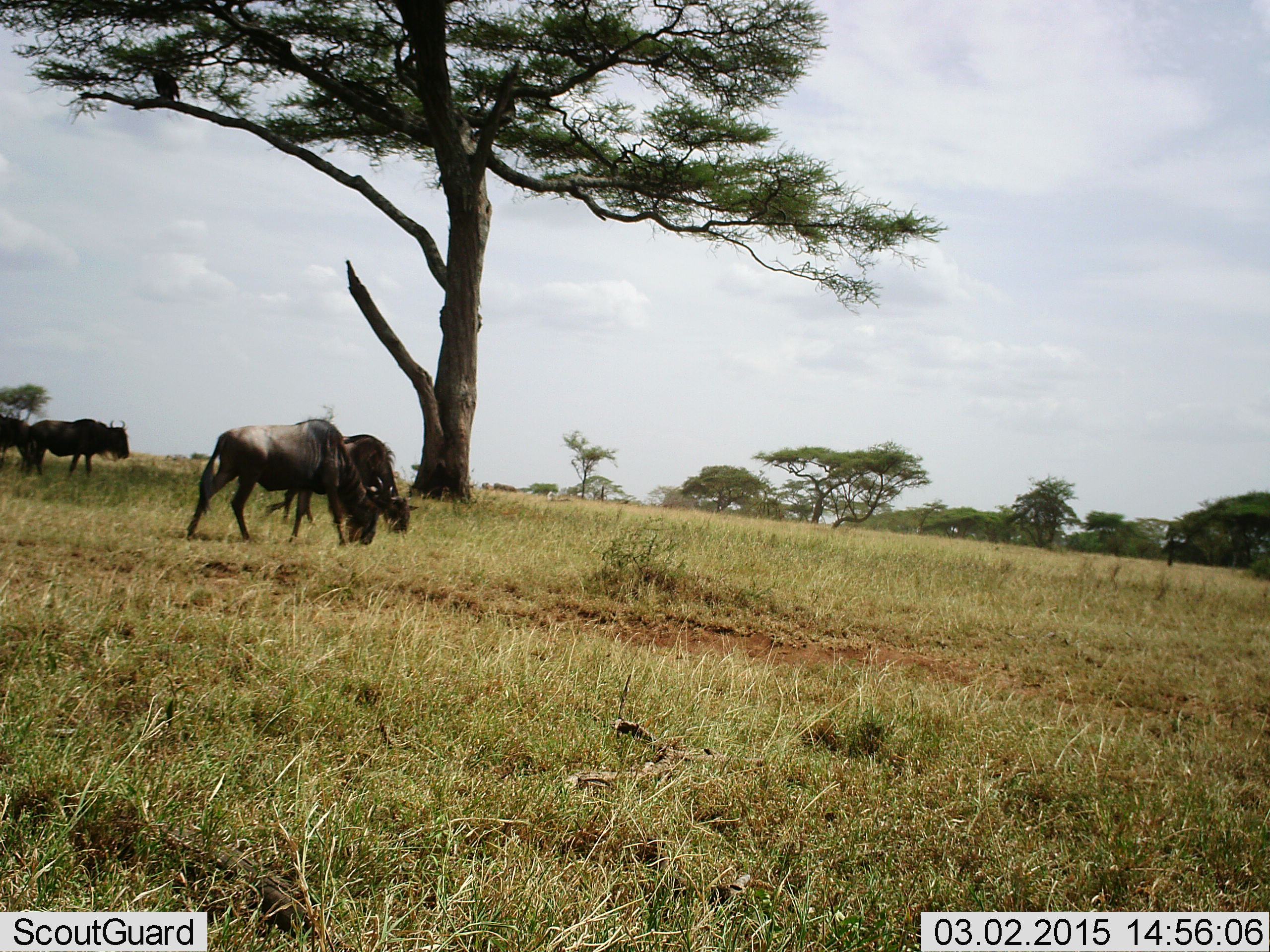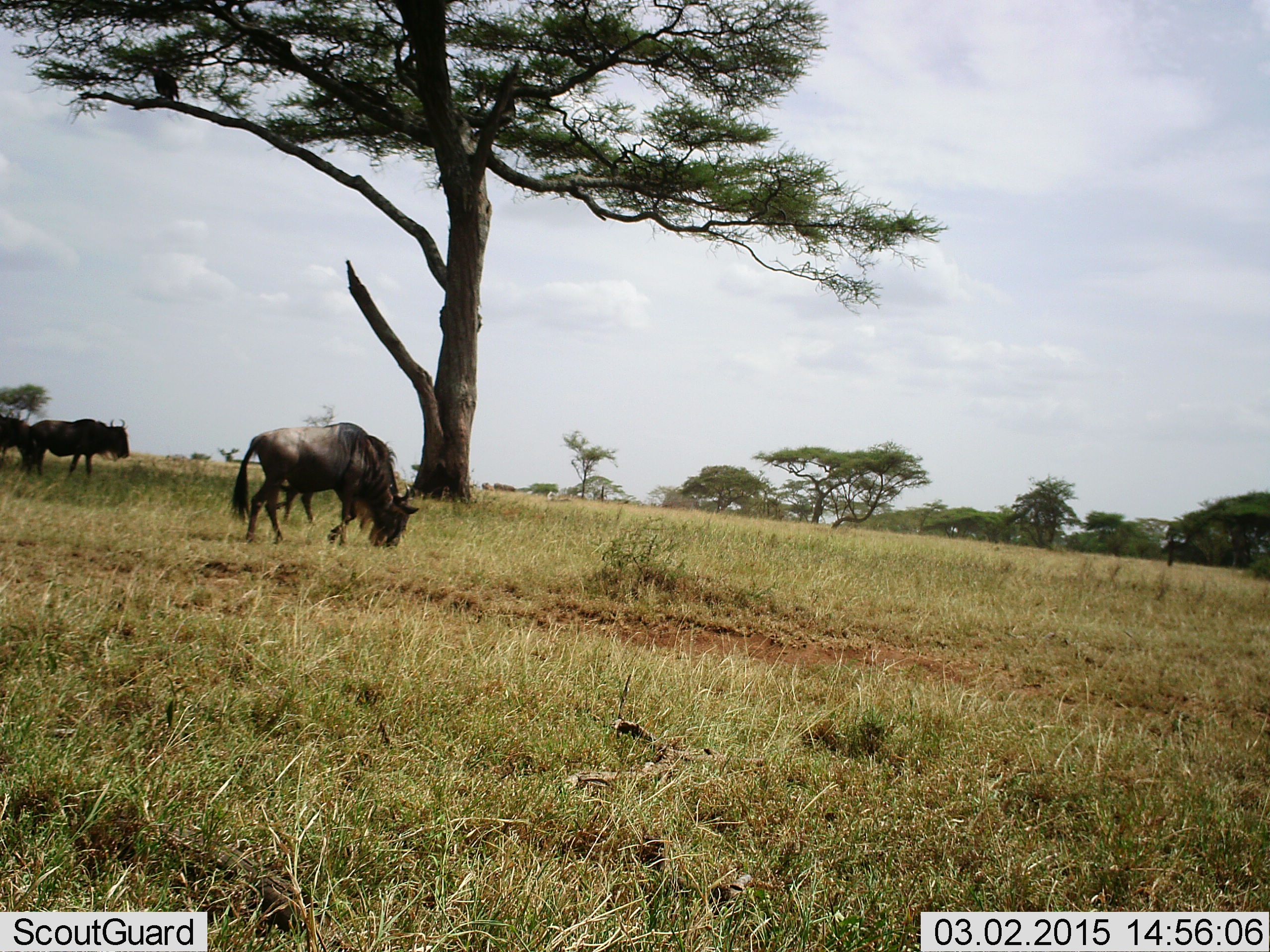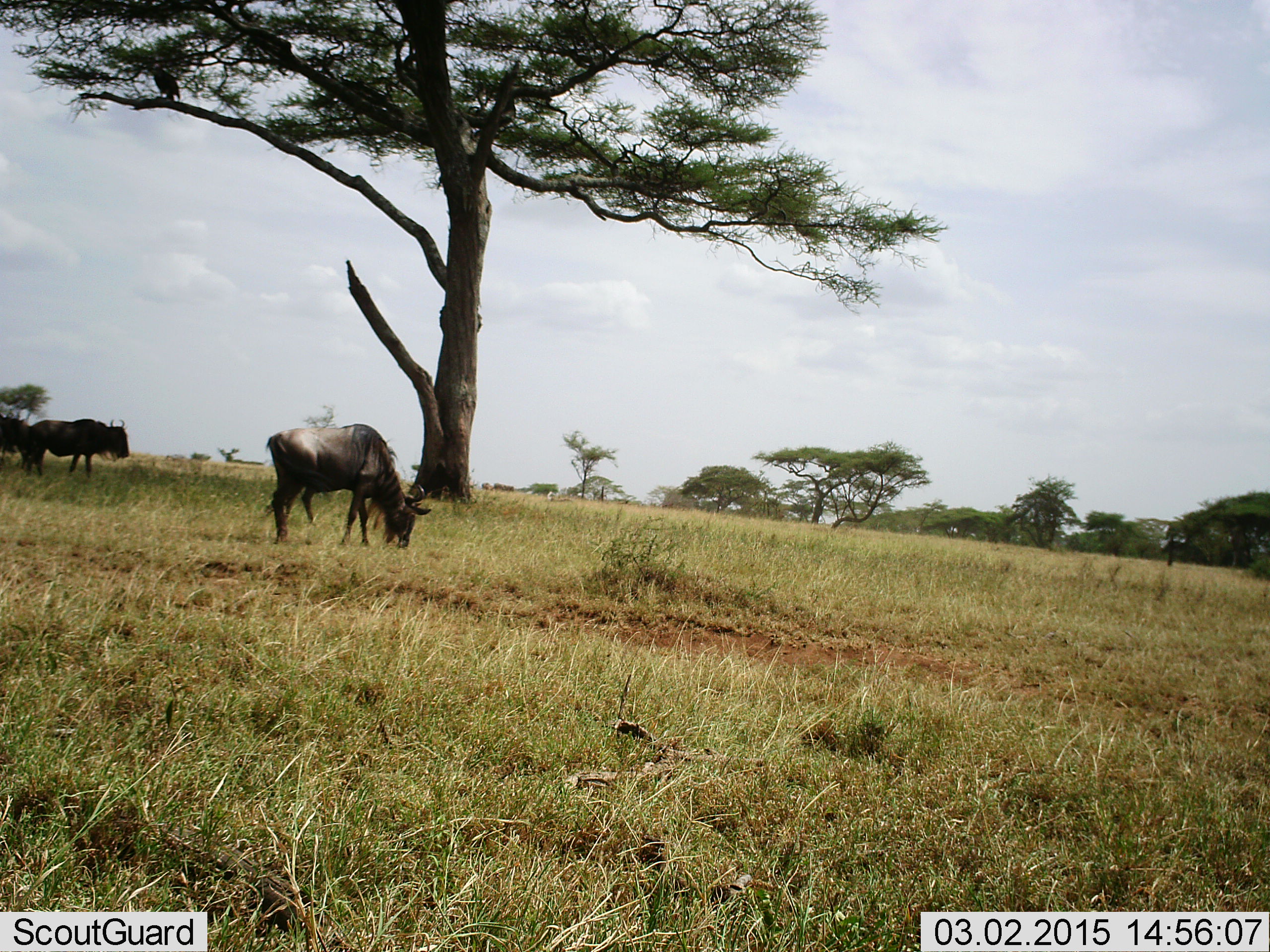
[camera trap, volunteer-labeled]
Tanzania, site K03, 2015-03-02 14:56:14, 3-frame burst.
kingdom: Animalia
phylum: Chordata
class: Mammalia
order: Artiodactyla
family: Bovidae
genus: Connochaetes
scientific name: Connochaetes taurinus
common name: blue wildebeest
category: wildebeest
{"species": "wildebeest (blue wildebeest) (Connochaetes taurinus)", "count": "4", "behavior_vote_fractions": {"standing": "60%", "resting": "0%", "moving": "30%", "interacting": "0%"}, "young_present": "0%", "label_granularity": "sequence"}